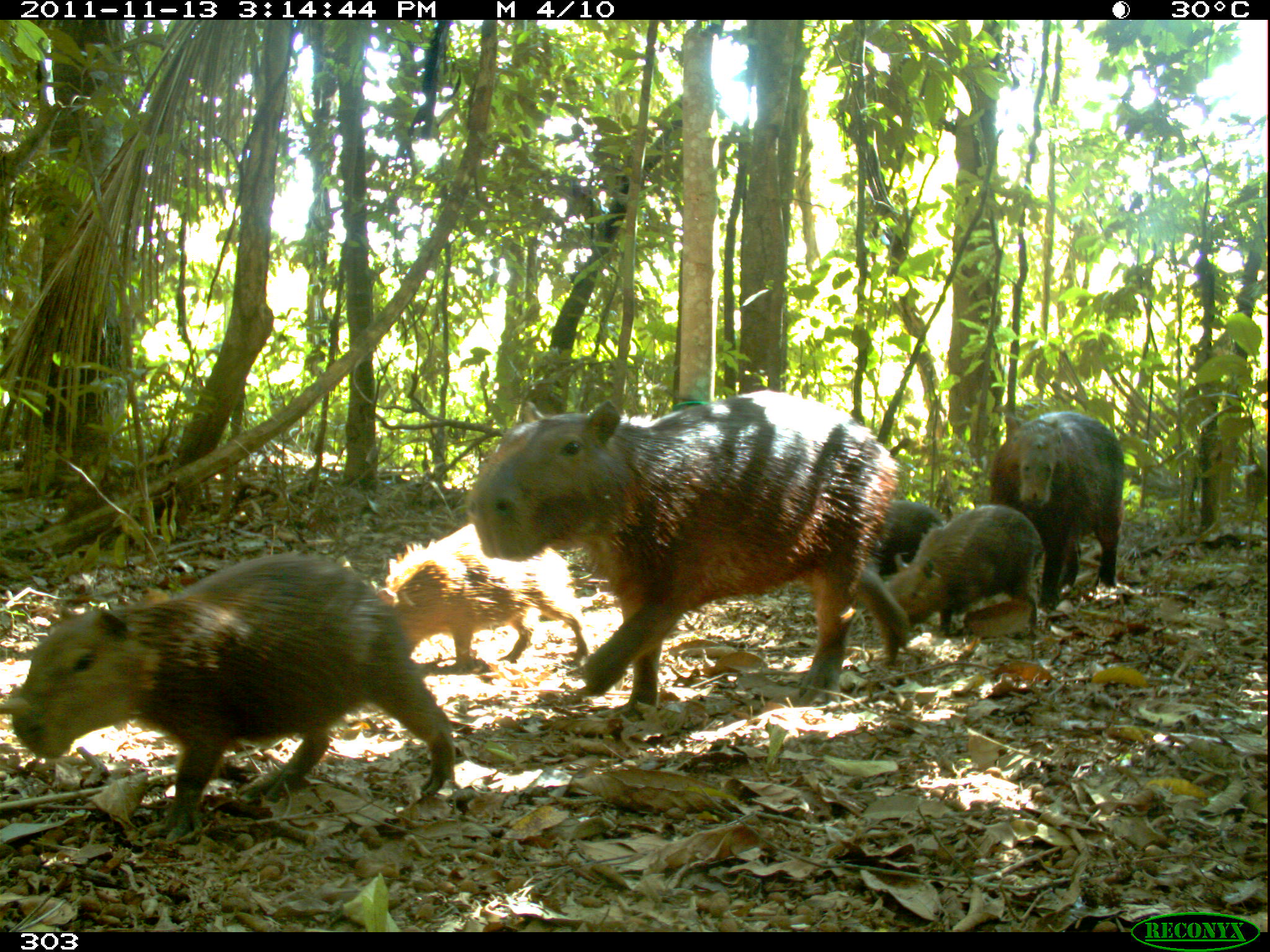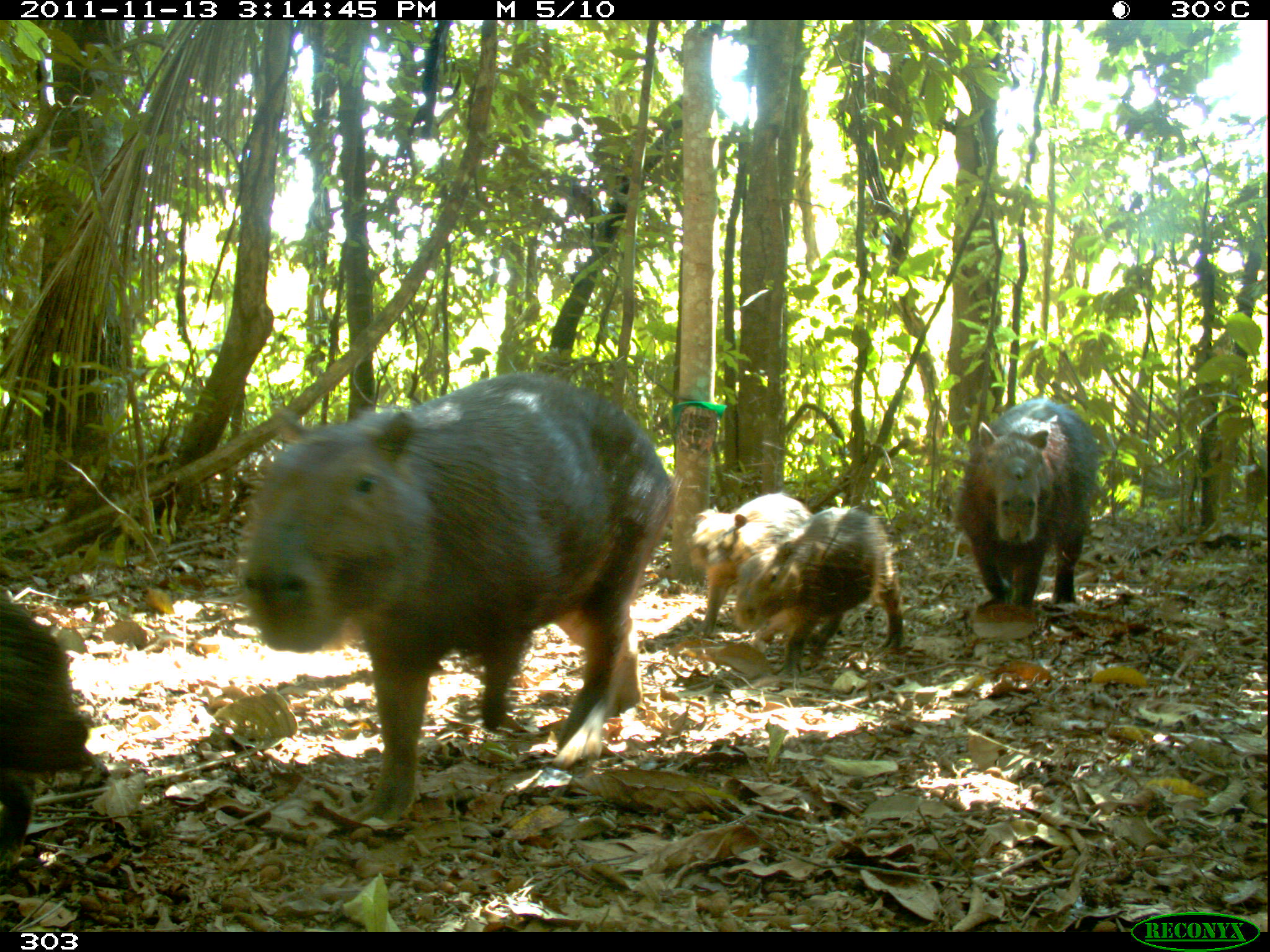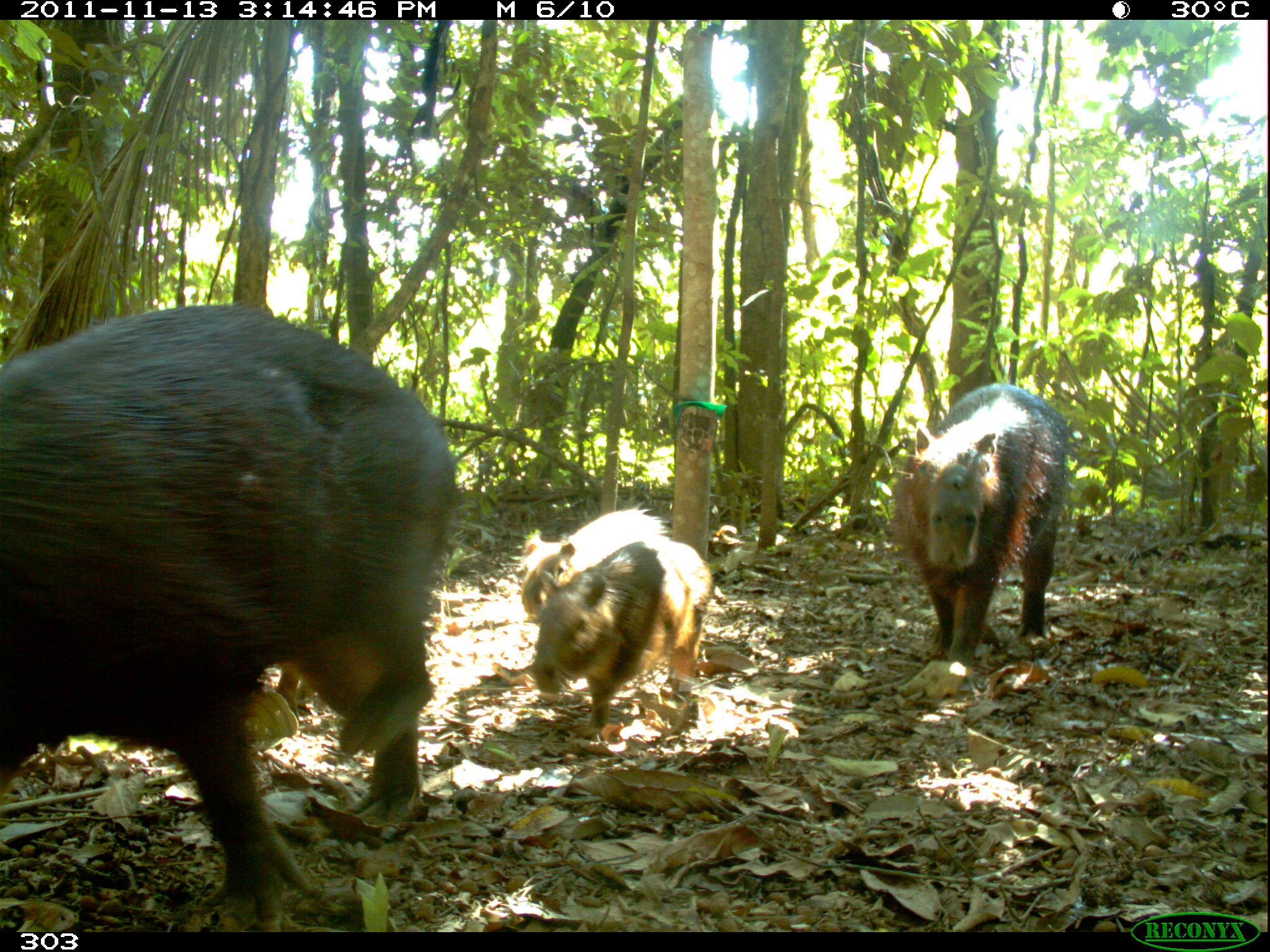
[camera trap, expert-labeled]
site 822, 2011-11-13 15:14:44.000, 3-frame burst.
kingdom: Animalia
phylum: Chordata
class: Mammalia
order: Rodentia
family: Caviidae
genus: Hydrochoerus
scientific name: Hydrochoerus hydrochaeris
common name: capybara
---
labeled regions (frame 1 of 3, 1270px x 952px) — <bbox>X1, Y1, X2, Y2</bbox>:
hydrochoerus hydrochaeris: <bbox>464, 388, 911, 712</bbox>; <bbox>8, 551, 454, 842</bbox>; <bbox>369, 521, 591, 673</bbox>; <bbox>988, 412, 1127, 609</bbox>; <bbox>883, 502, 1044, 634</bbox>; <bbox>871, 499, 942, 575</bbox>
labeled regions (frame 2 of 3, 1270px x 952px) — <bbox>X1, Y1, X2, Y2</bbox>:
hydrochoerus hydrochaeris: <bbox>236, 372, 684, 819</bbox>; <bbox>955, 400, 1098, 613</bbox>; <bbox>730, 506, 905, 663</bbox>; <bbox>0, 598, 99, 858</bbox>; <bbox>690, 492, 813, 637</bbox>